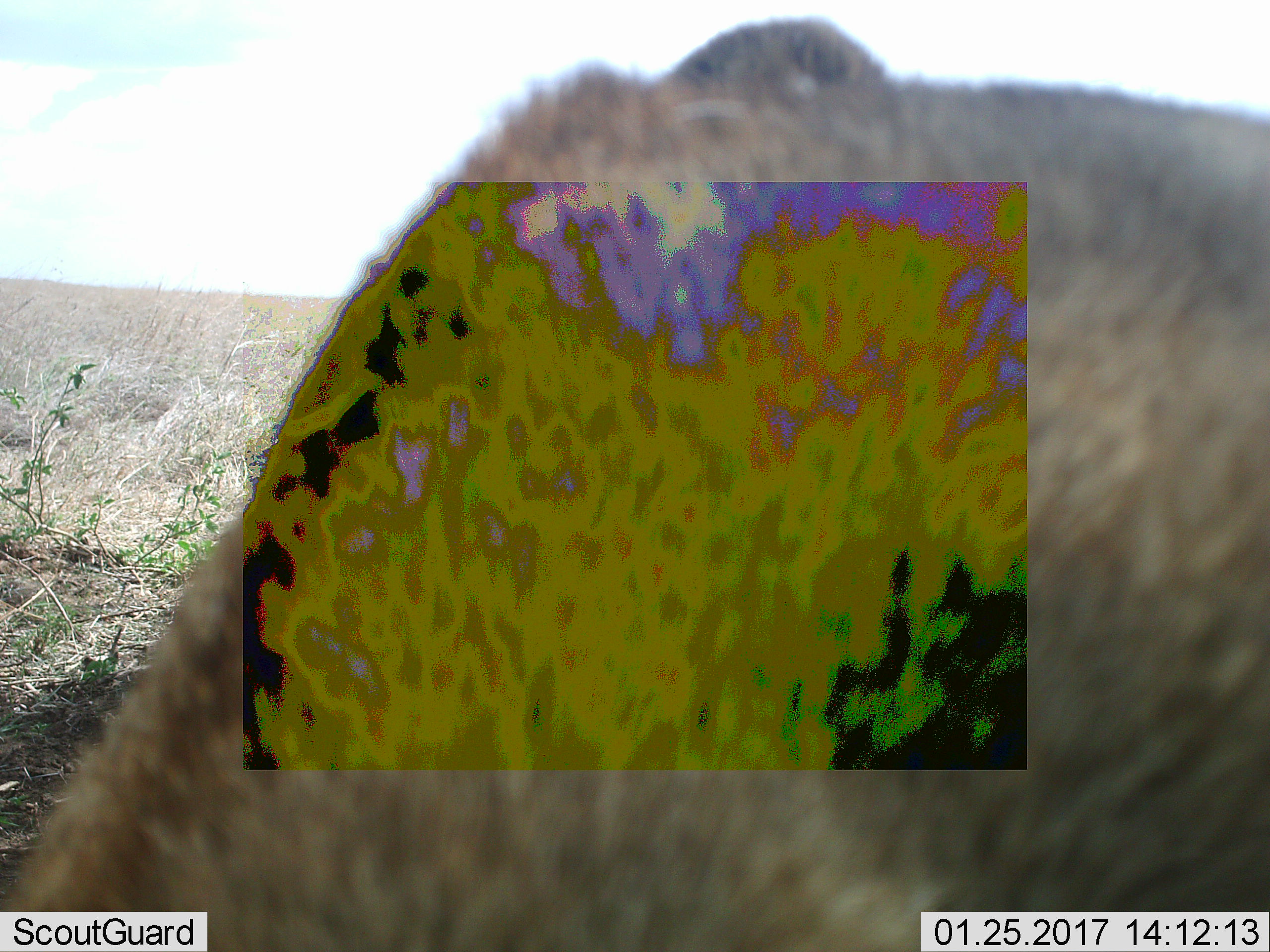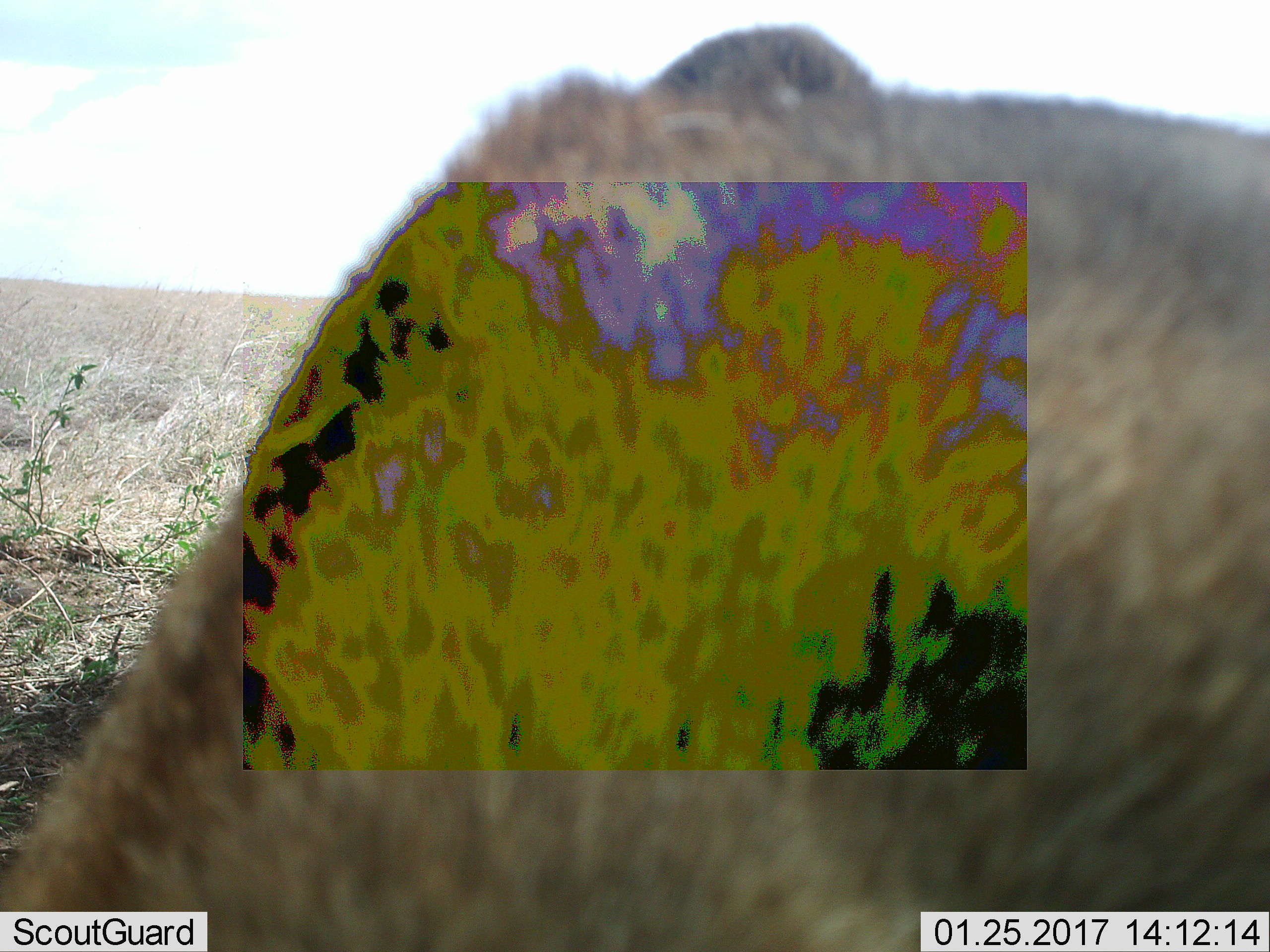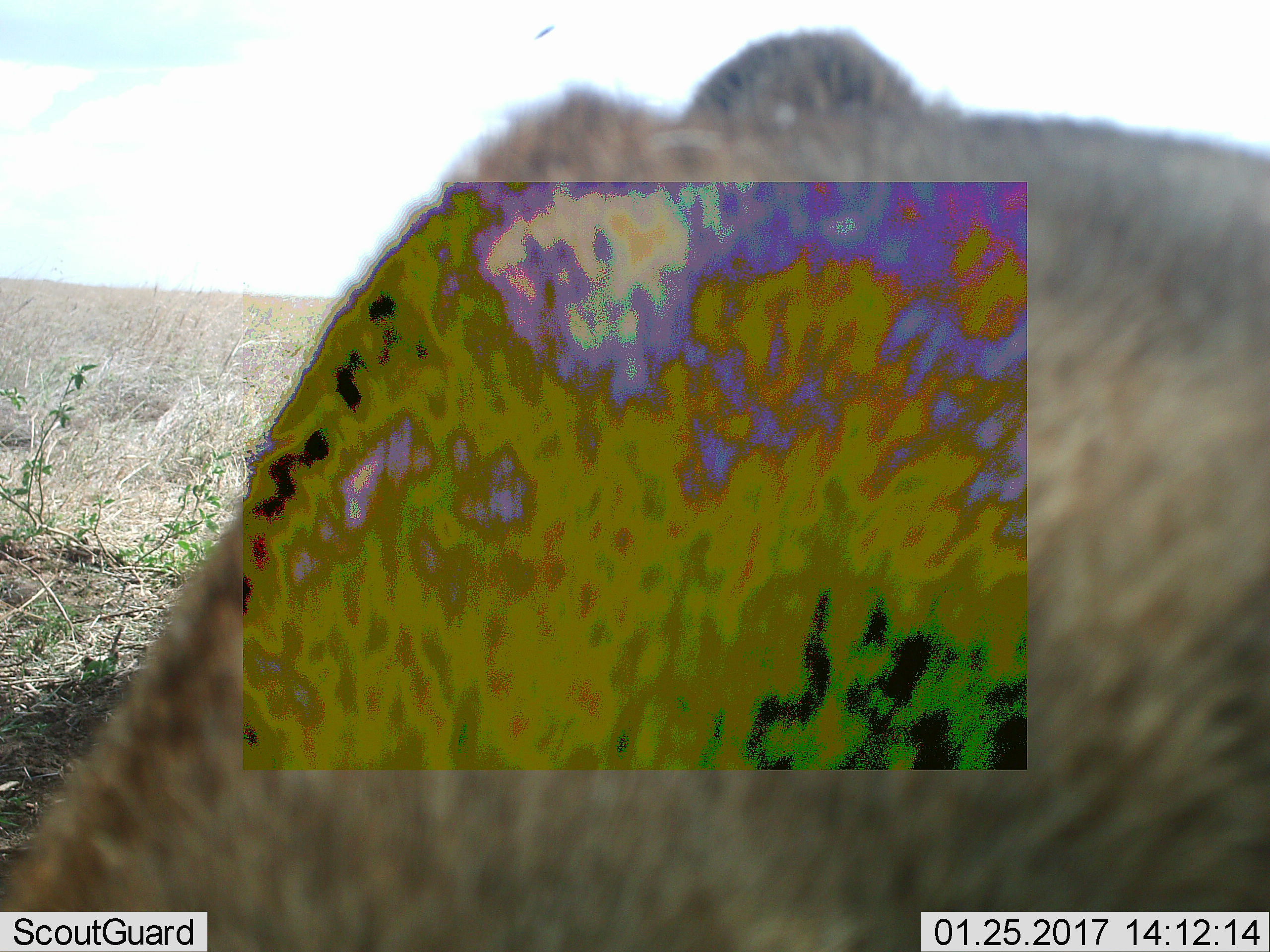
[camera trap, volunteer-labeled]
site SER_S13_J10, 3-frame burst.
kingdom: Animalia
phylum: Chordata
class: Mammalia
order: Carnivora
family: Felidae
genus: Panthera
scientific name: Panthera leo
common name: lion female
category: lionfemale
Lionfemale (lion female) (Panthera leo), count 1. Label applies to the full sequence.